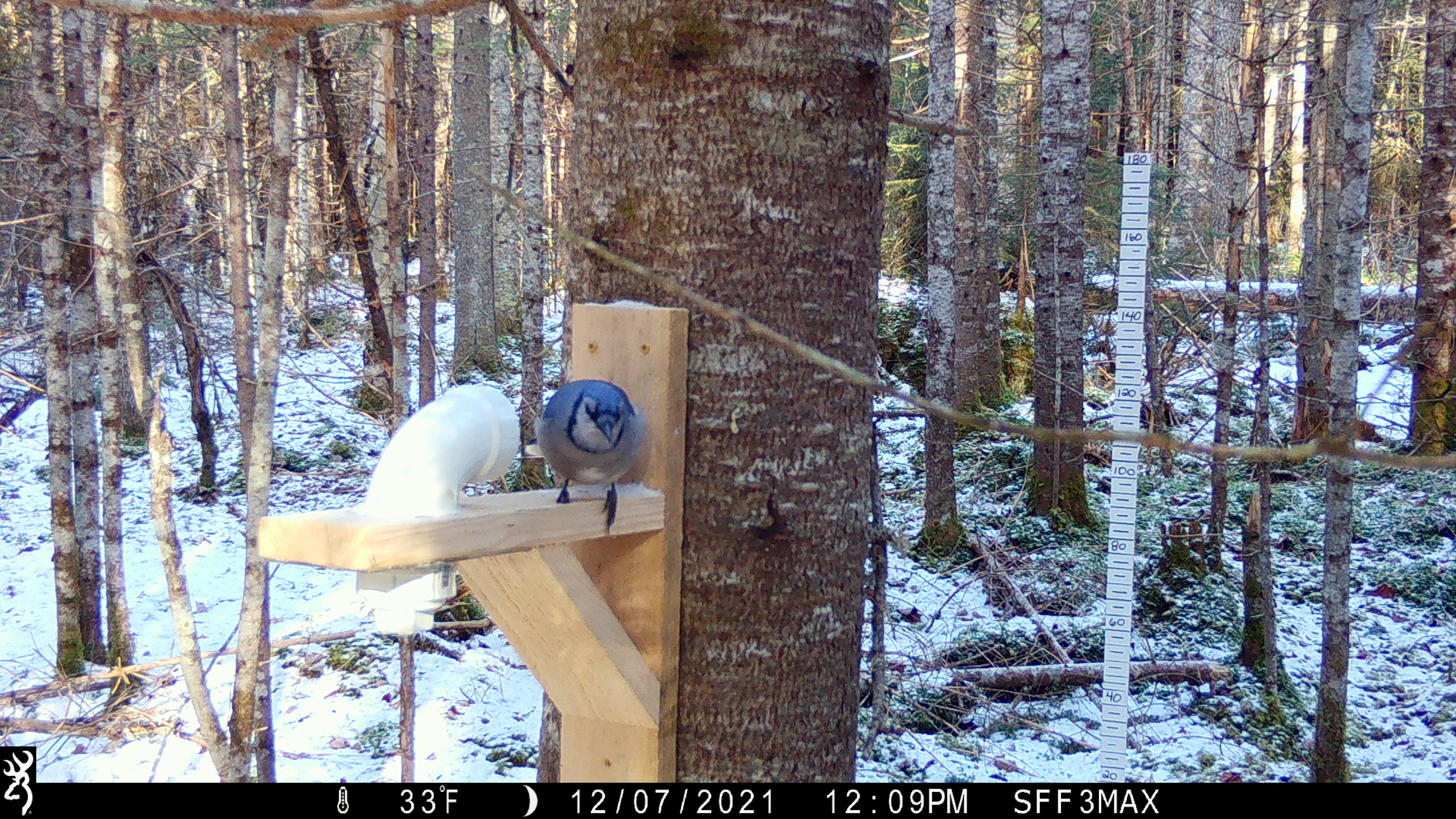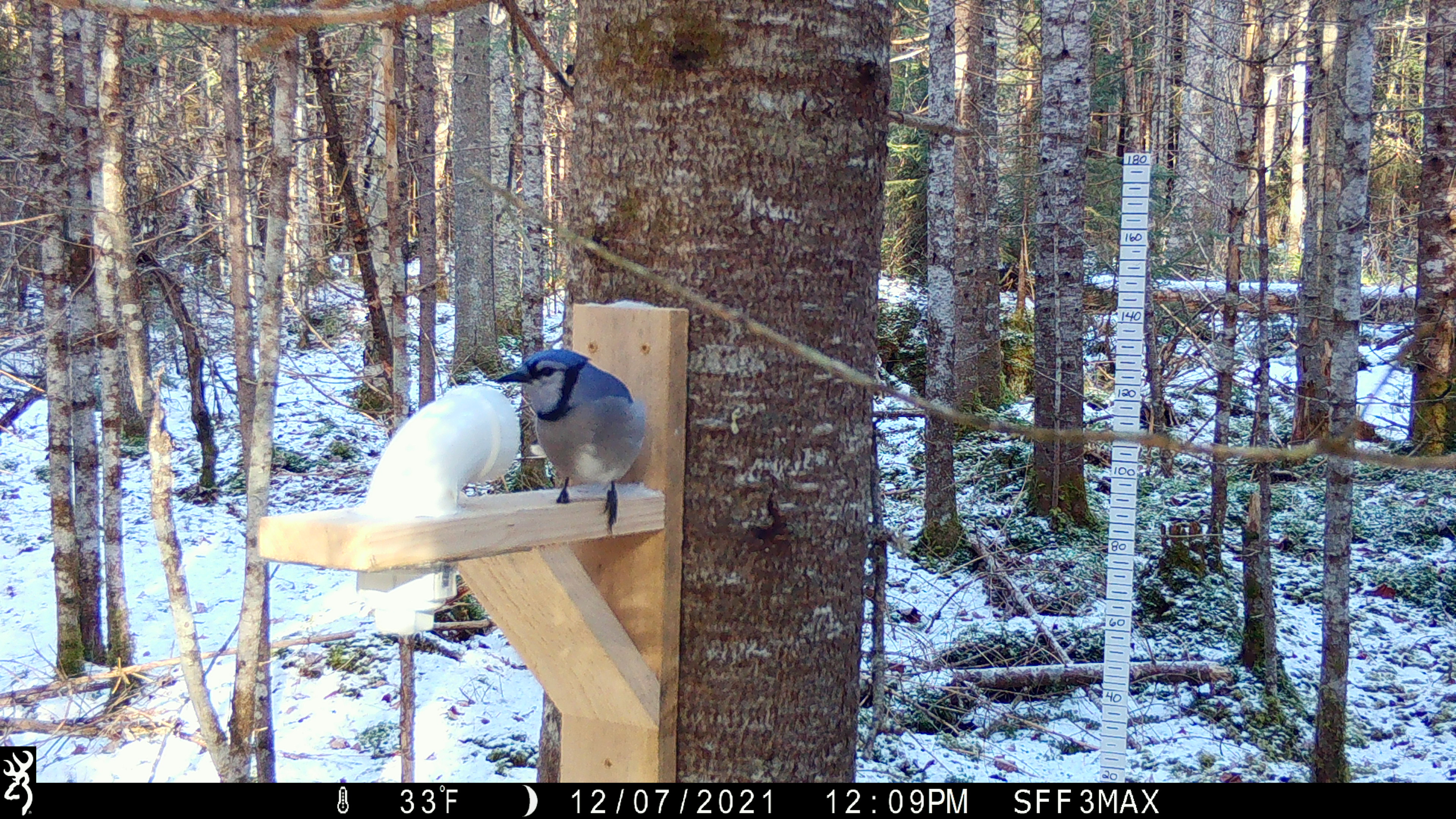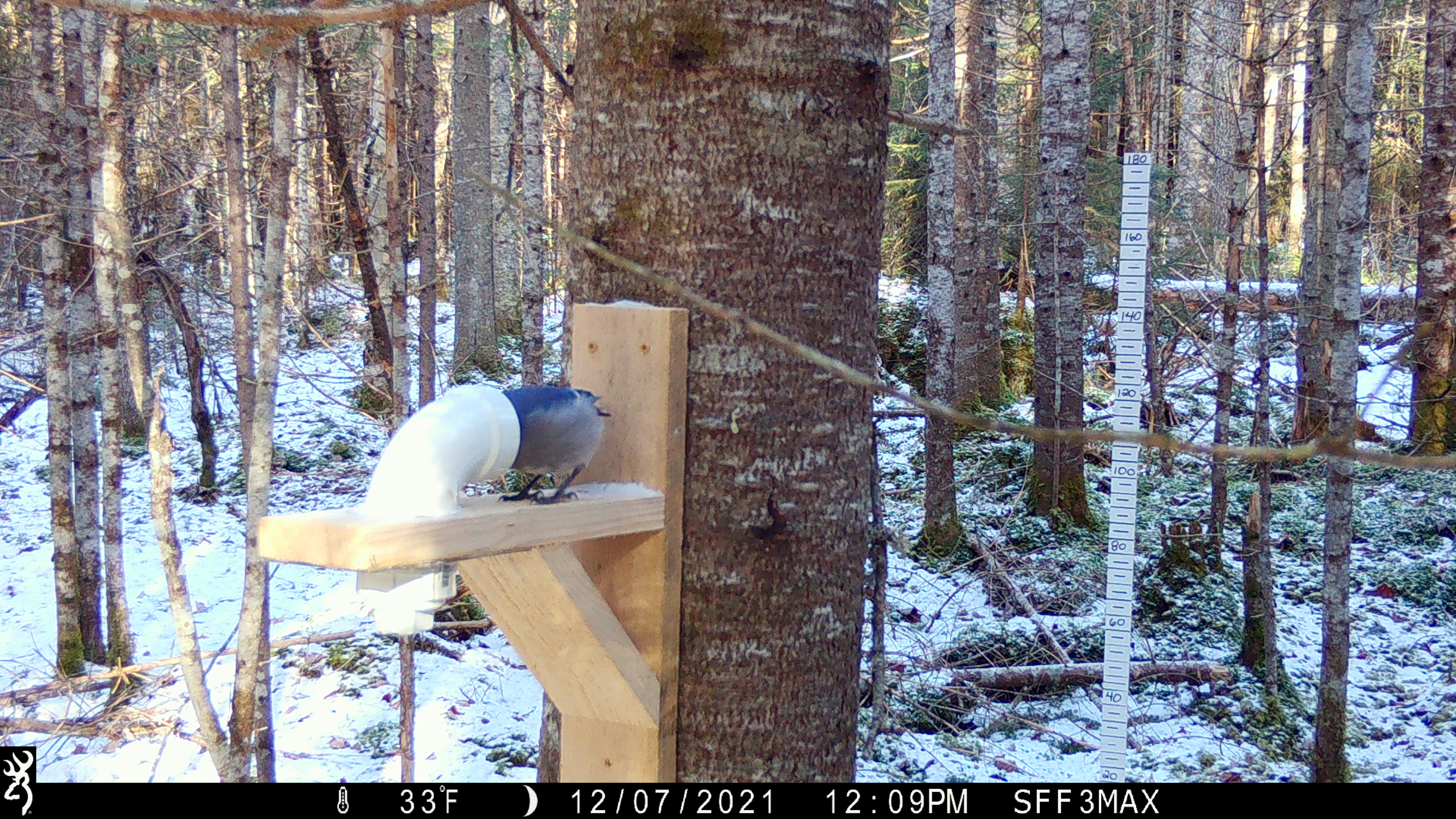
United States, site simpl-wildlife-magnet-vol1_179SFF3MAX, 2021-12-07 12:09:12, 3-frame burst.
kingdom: Animalia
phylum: Chordata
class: Aves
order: Passeriformes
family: Corvidae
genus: Cyanocitta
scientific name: Cyanocitta cristata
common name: blue jay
Blue jay (Cyanocitta cristata).